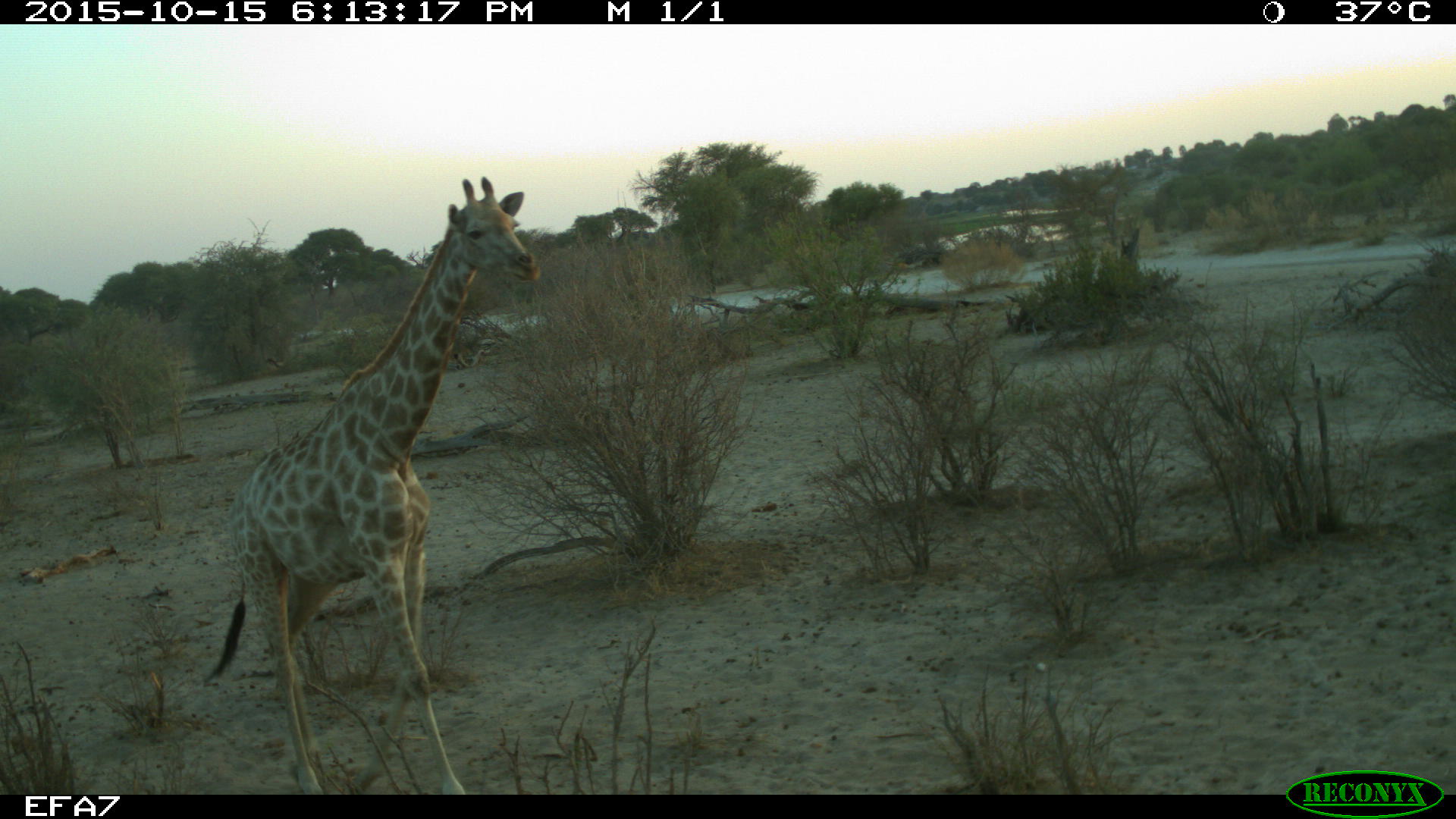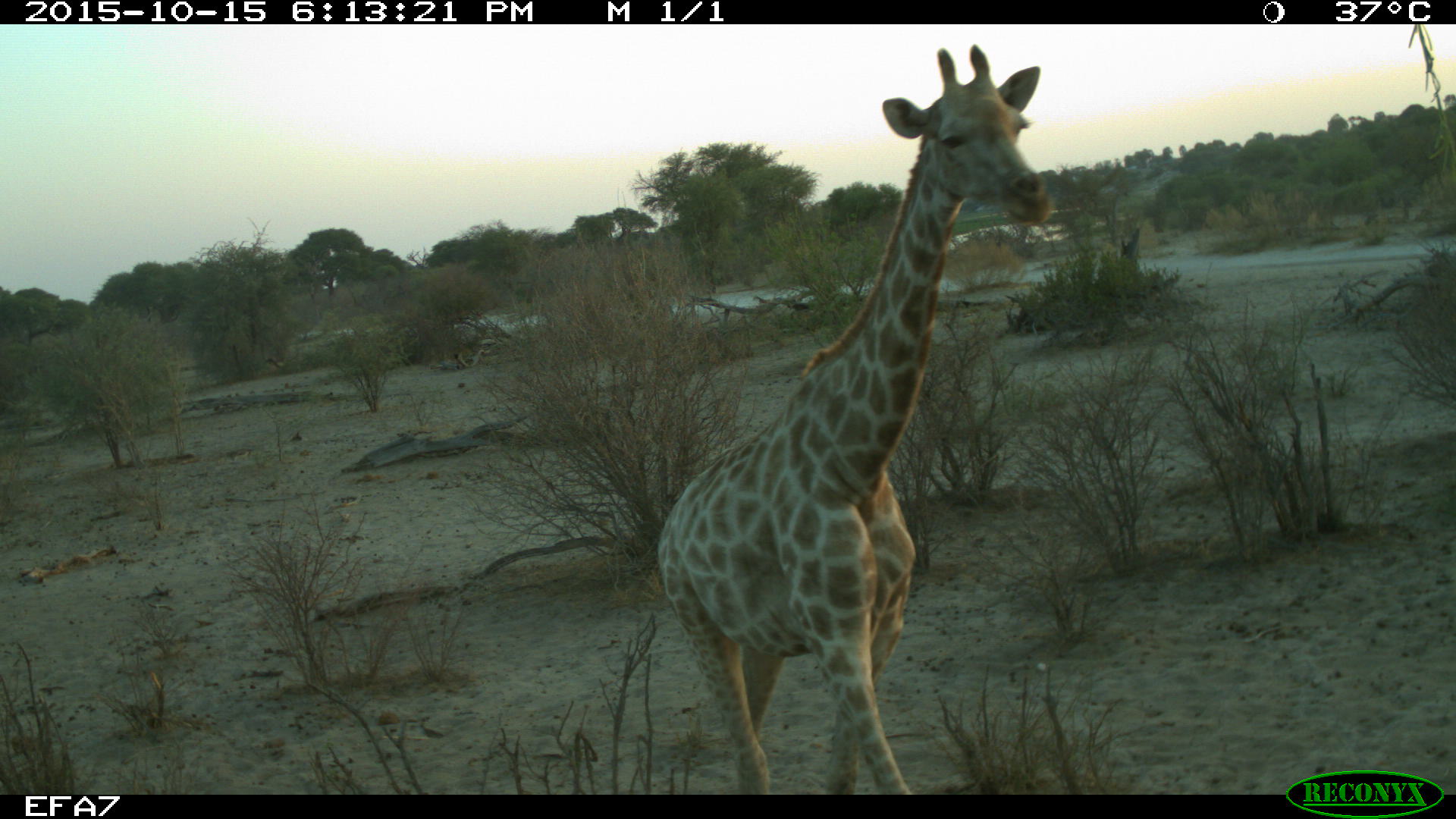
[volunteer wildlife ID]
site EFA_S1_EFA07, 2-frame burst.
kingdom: Animalia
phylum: Chordata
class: Mammalia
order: Artiodactyla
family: Giraffidae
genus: Giraffa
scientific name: Giraffa camelopardalis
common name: giraffe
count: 1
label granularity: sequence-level